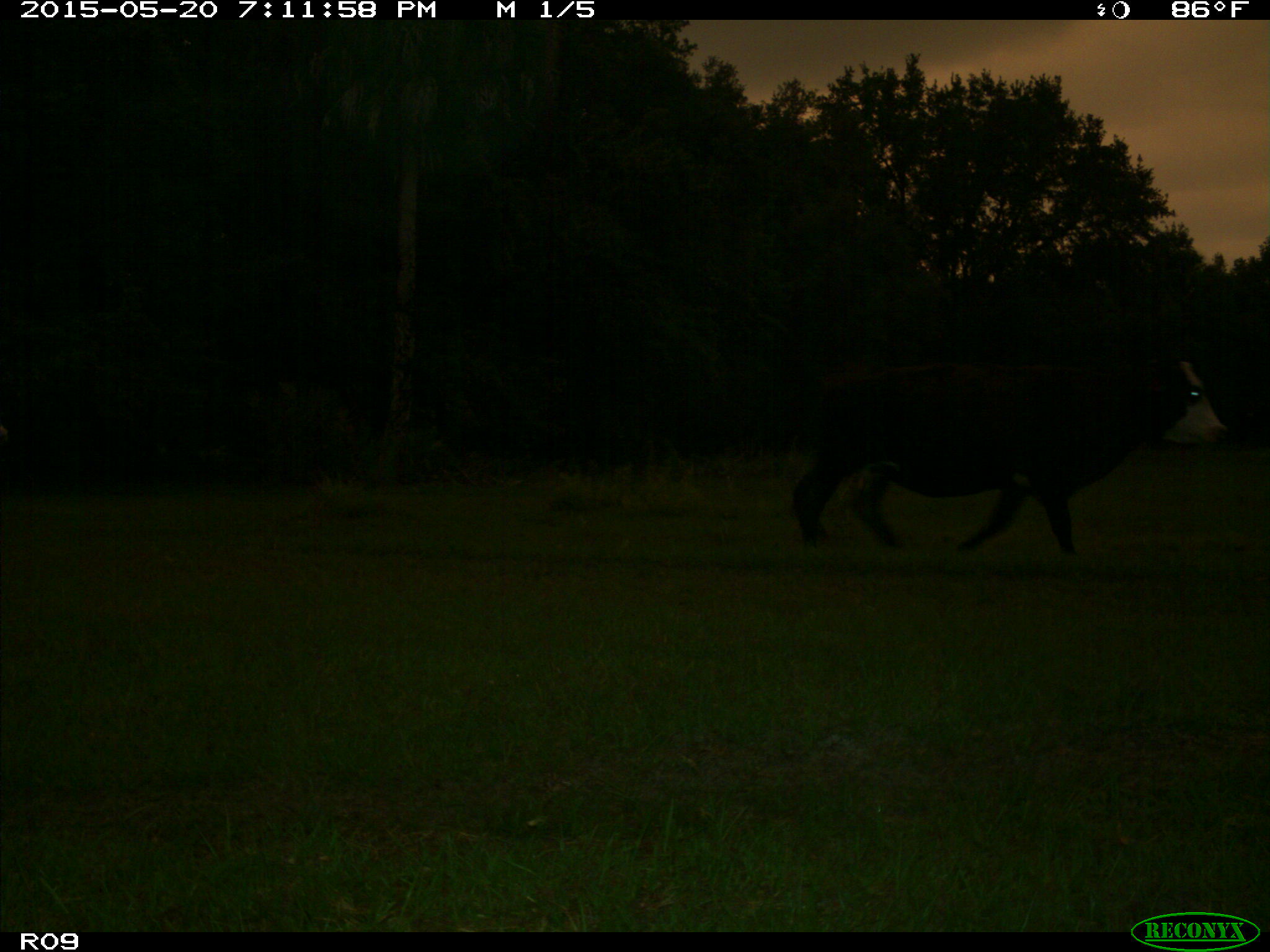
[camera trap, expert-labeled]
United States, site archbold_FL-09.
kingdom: Animalia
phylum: Chordata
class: Mammalia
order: Artiodactyla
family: Bovidae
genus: Bos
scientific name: Bos taurus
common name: domestic cow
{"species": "Bos taurus (domestic cow)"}